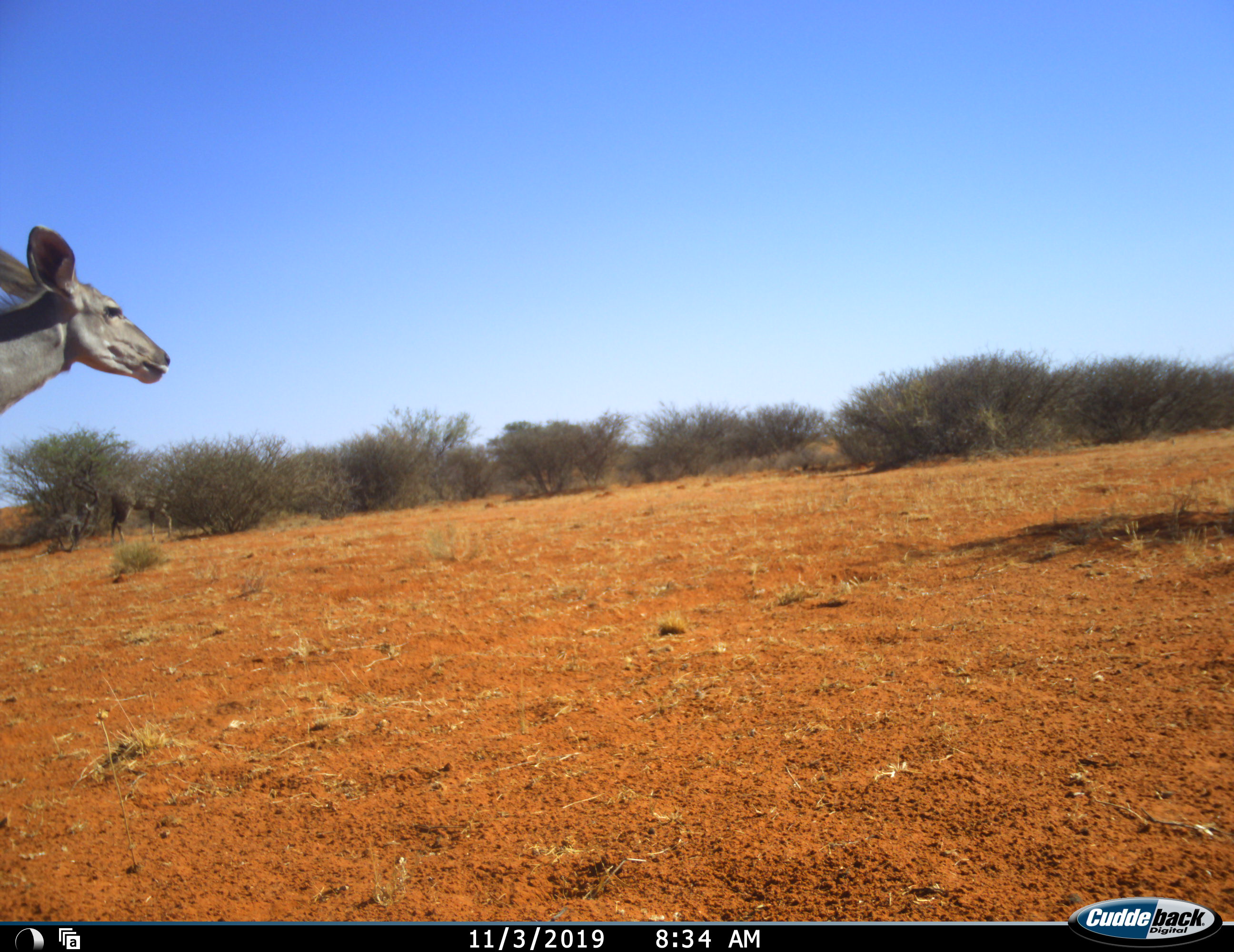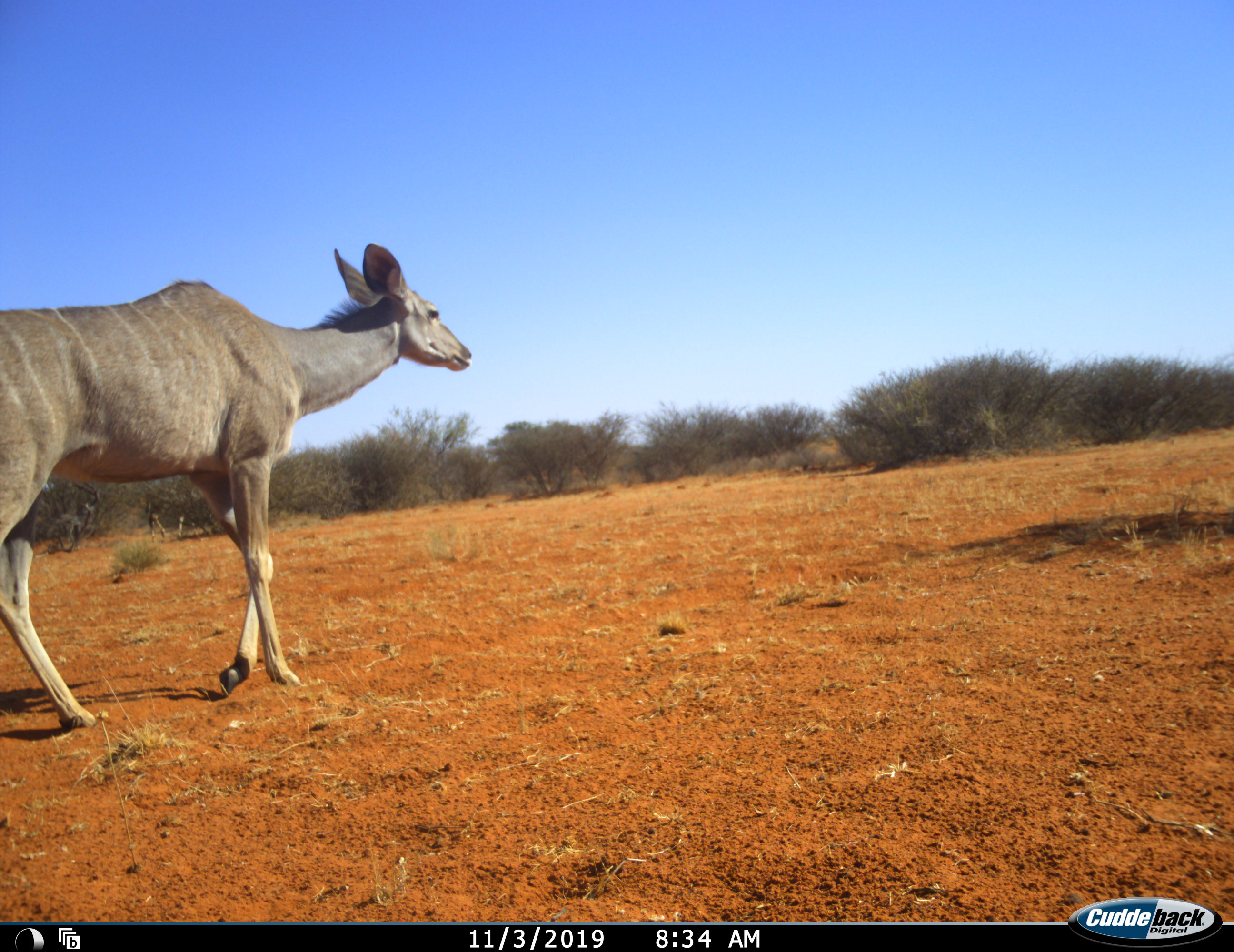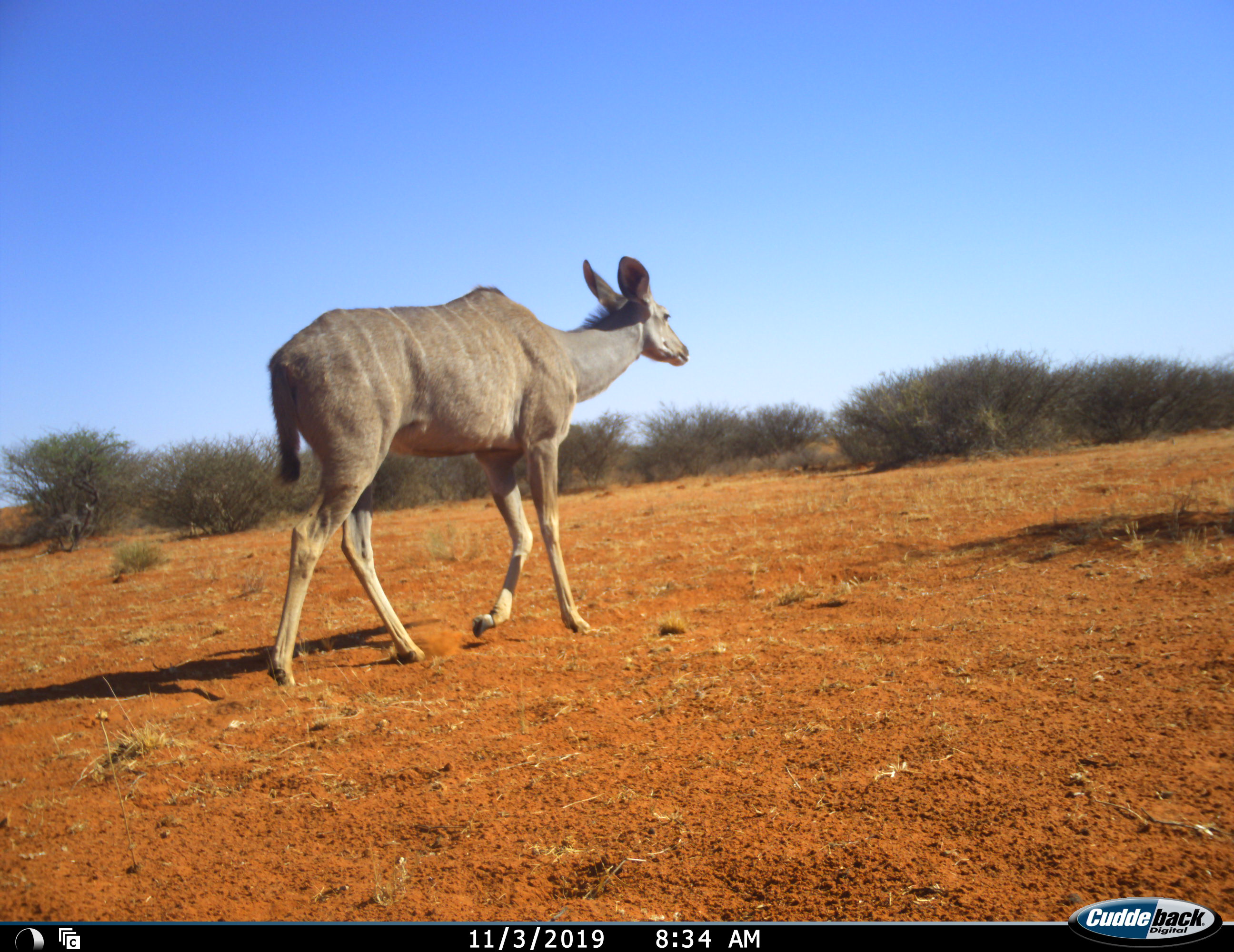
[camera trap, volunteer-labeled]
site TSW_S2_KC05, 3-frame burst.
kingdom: Animalia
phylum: Chordata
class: Mammalia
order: Artiodactyla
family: Bovidae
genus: Tragelaphus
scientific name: Tragelaphus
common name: kudu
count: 1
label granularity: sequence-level